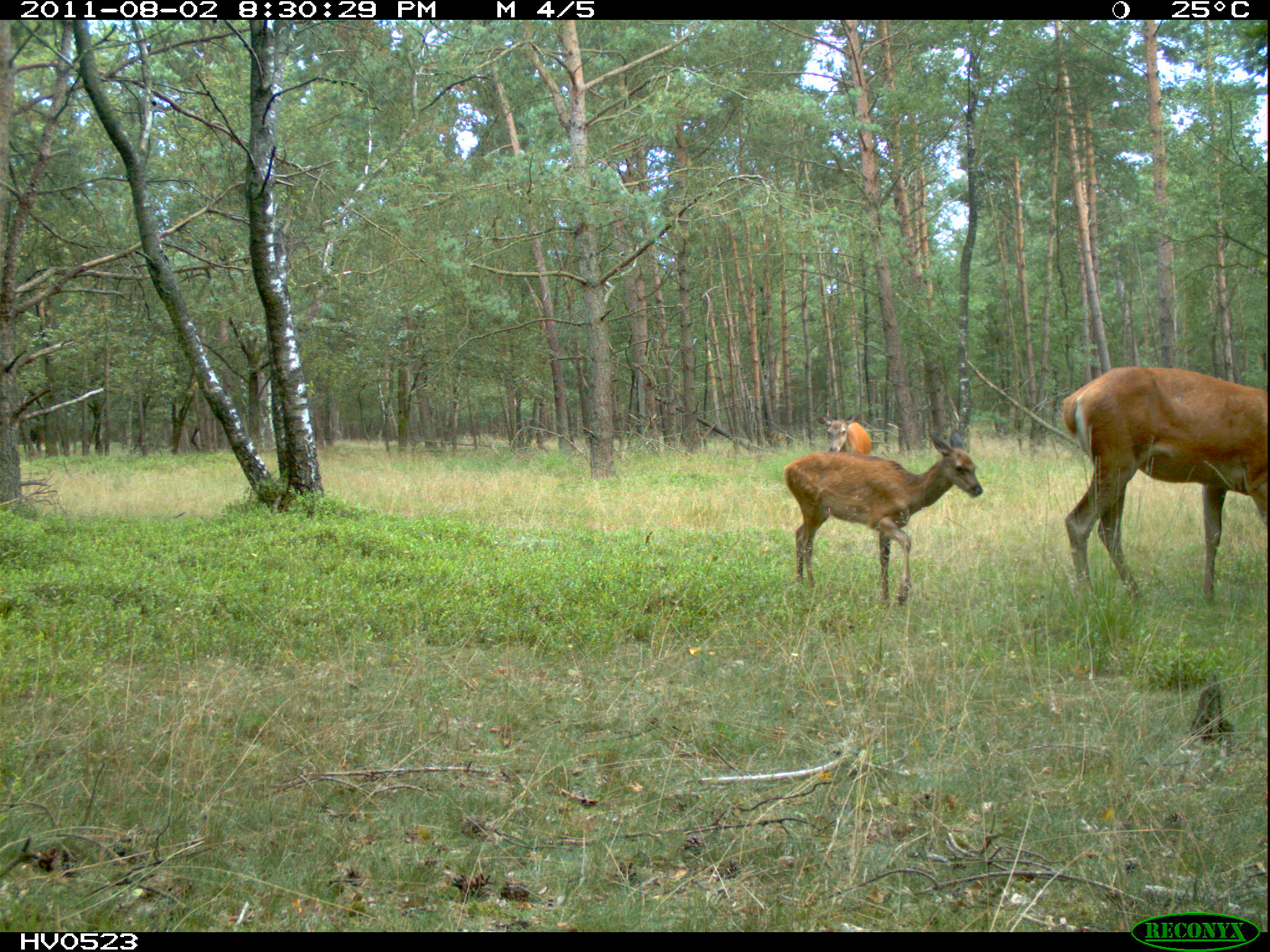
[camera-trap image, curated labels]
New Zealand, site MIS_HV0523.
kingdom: Animalia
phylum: Chordata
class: Mammalia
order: Artiodactyla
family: Cervidae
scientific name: Cervidae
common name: deer